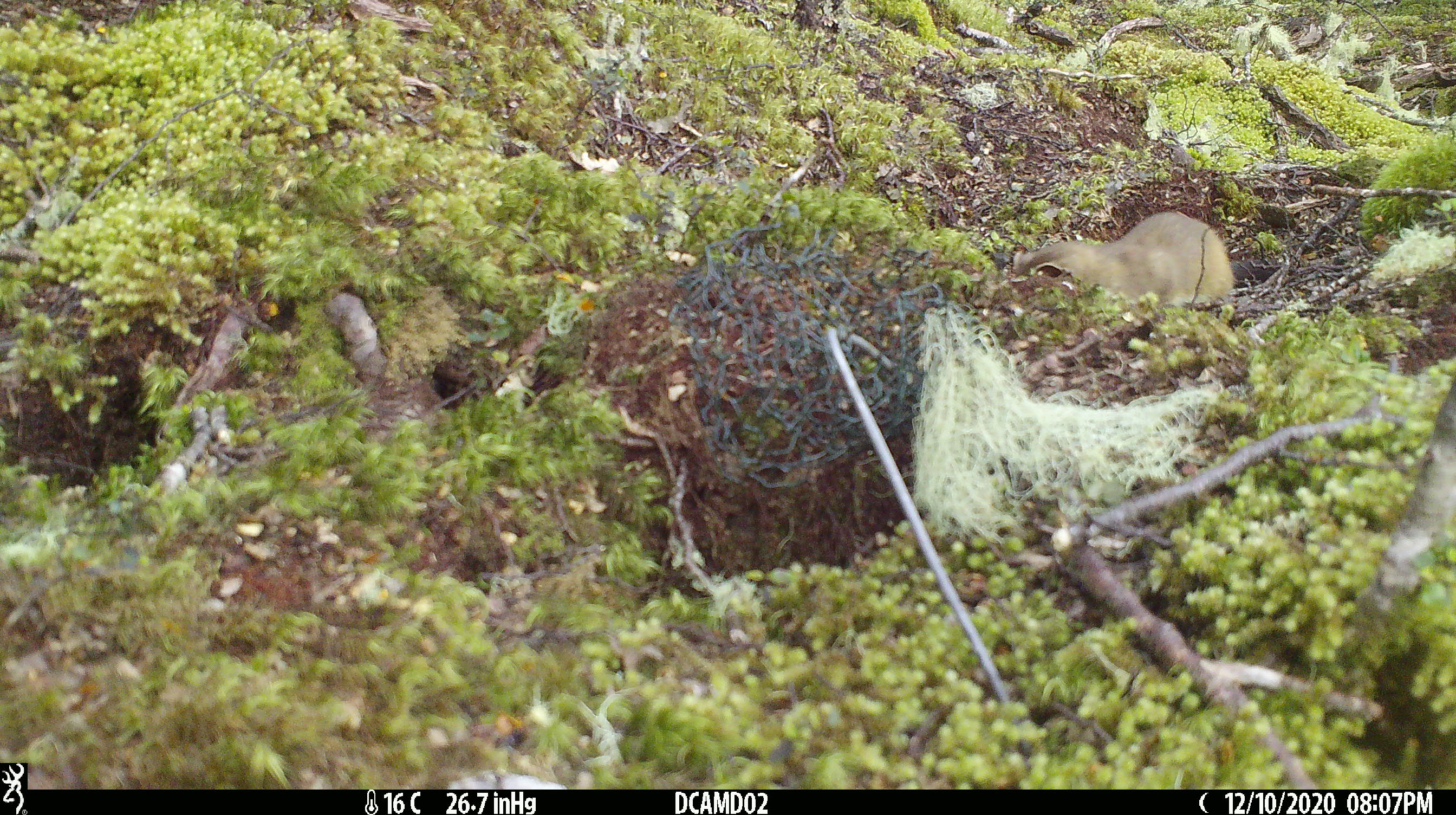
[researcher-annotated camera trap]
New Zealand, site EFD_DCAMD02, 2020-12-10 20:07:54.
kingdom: Animalia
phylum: Chordata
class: Mammalia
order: Carnivora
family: Mustelidae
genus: Mustela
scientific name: Mustela erminea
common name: stoat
Stoat (Mustela erminea).